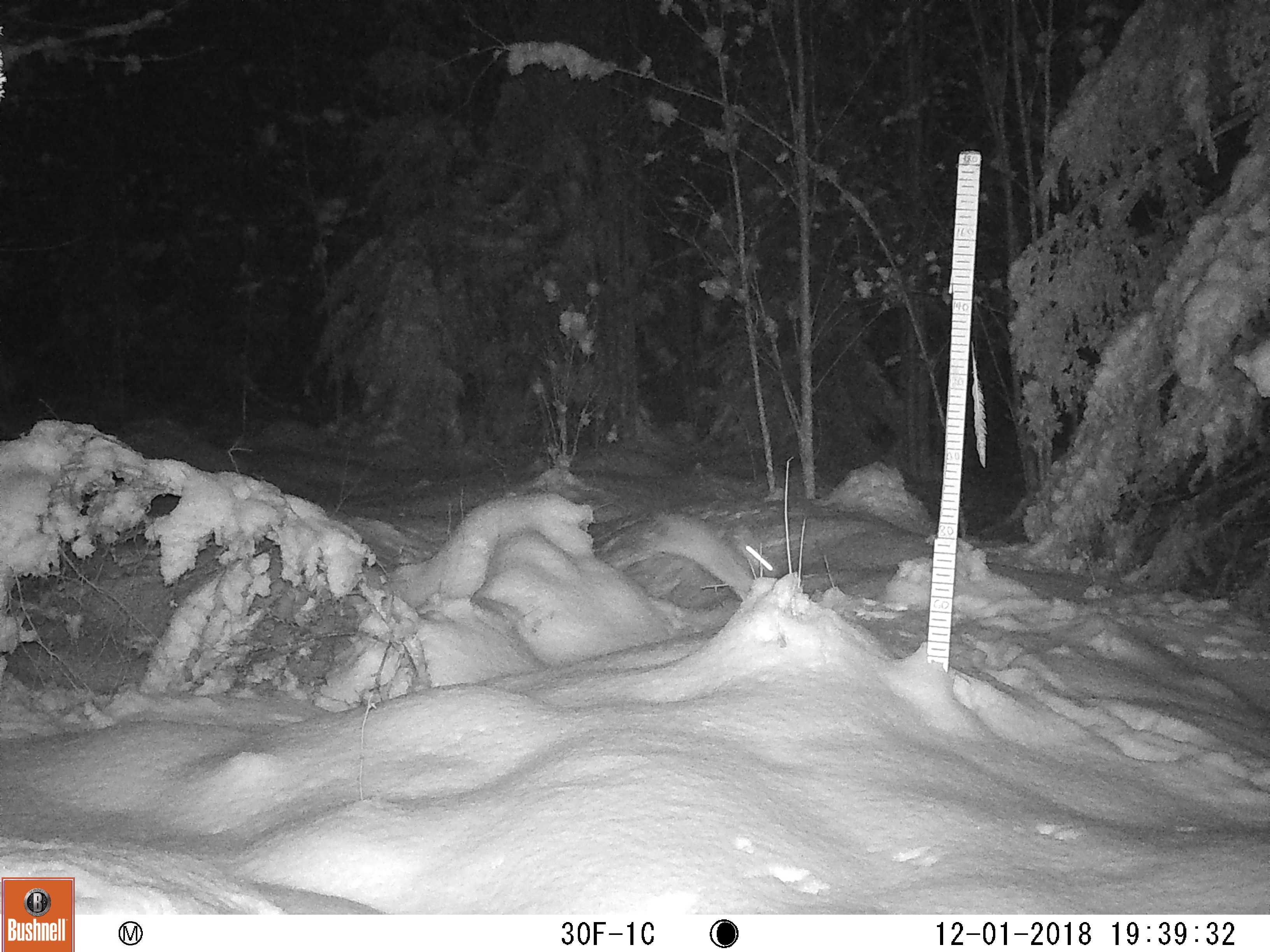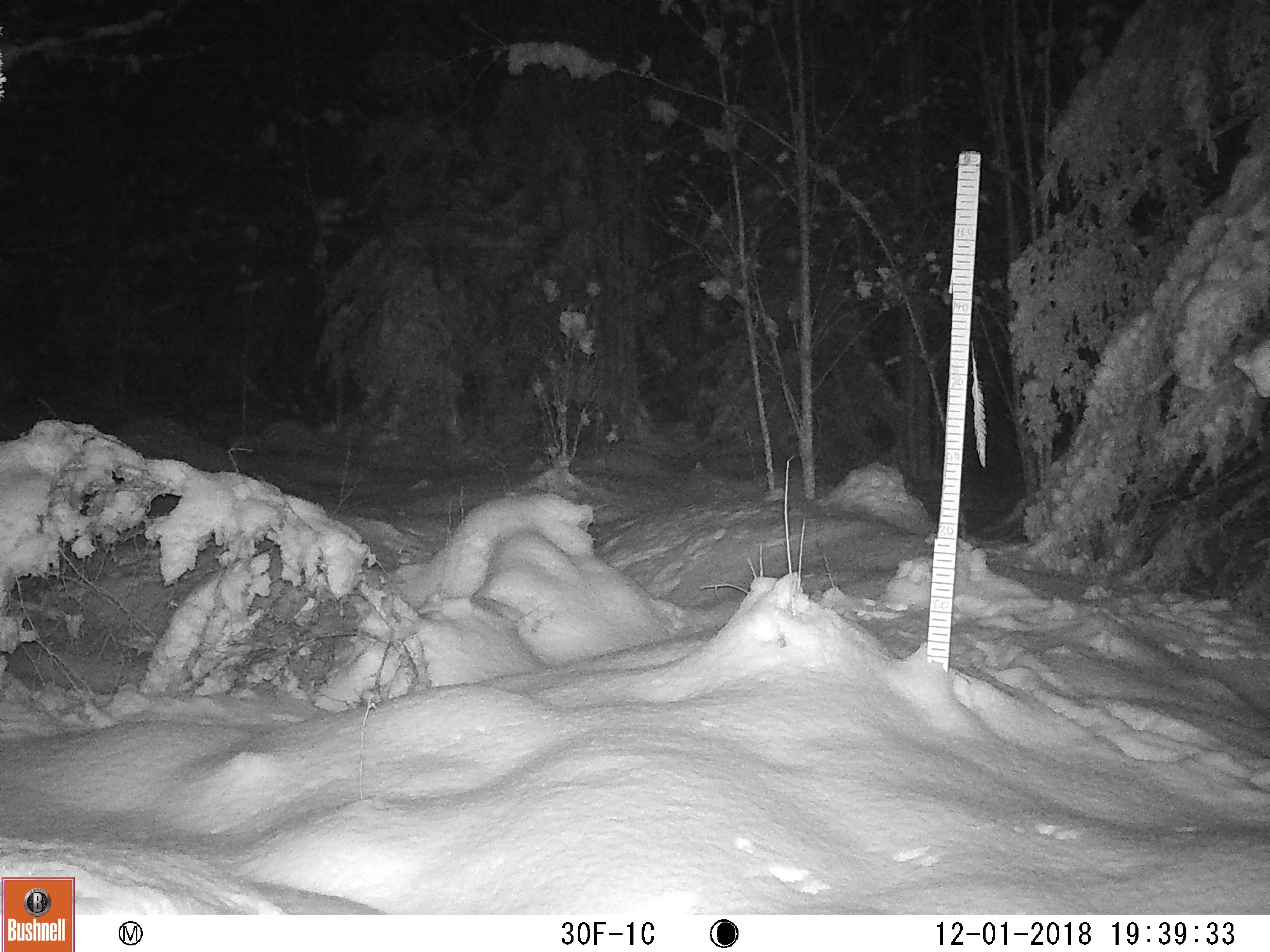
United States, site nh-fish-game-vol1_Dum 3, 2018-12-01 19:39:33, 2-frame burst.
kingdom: Animalia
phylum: Chordata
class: Mammalia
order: Lagomorpha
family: Leporidae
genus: Lepus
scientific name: Lepus americanus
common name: snowshoe hare